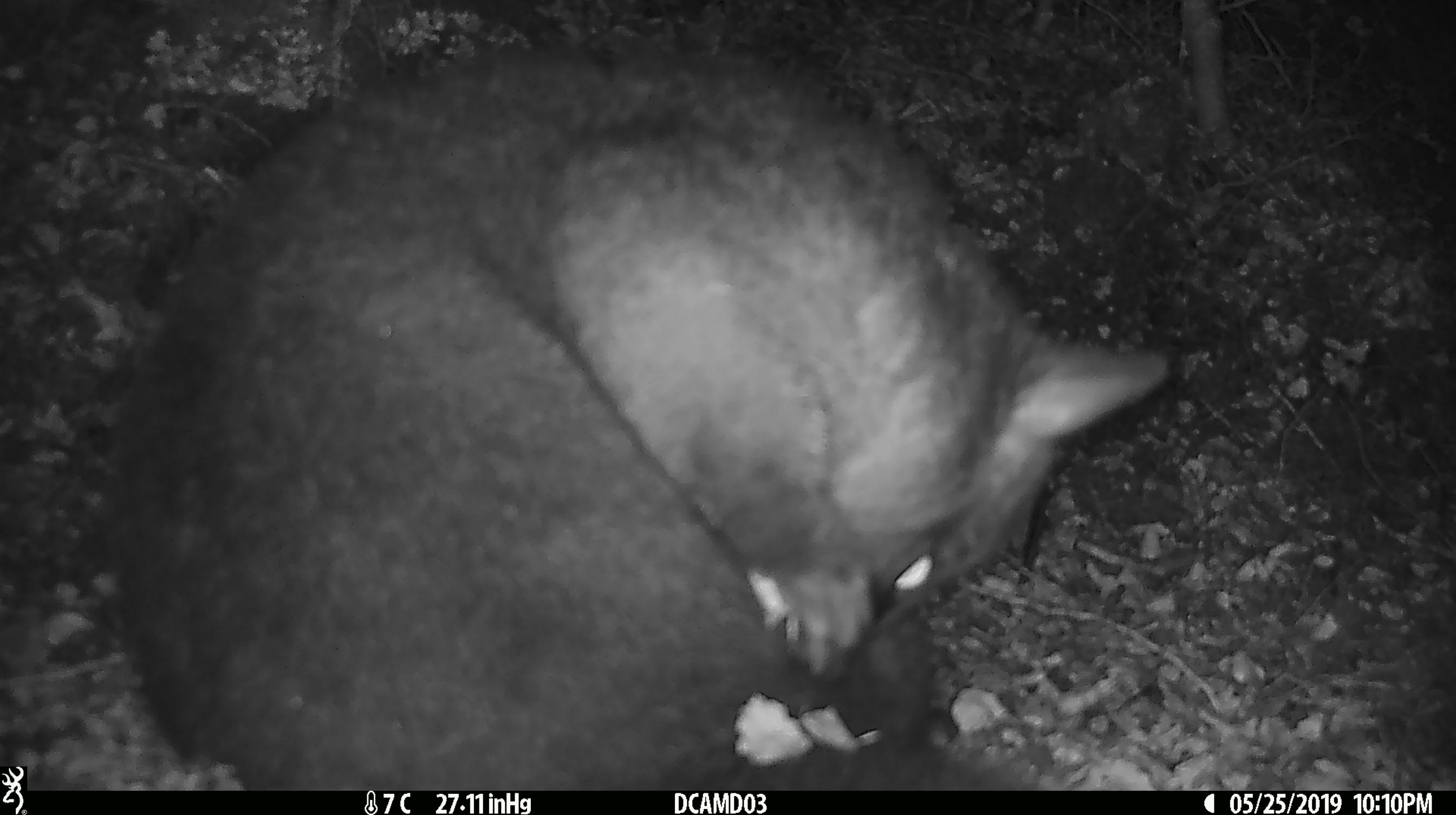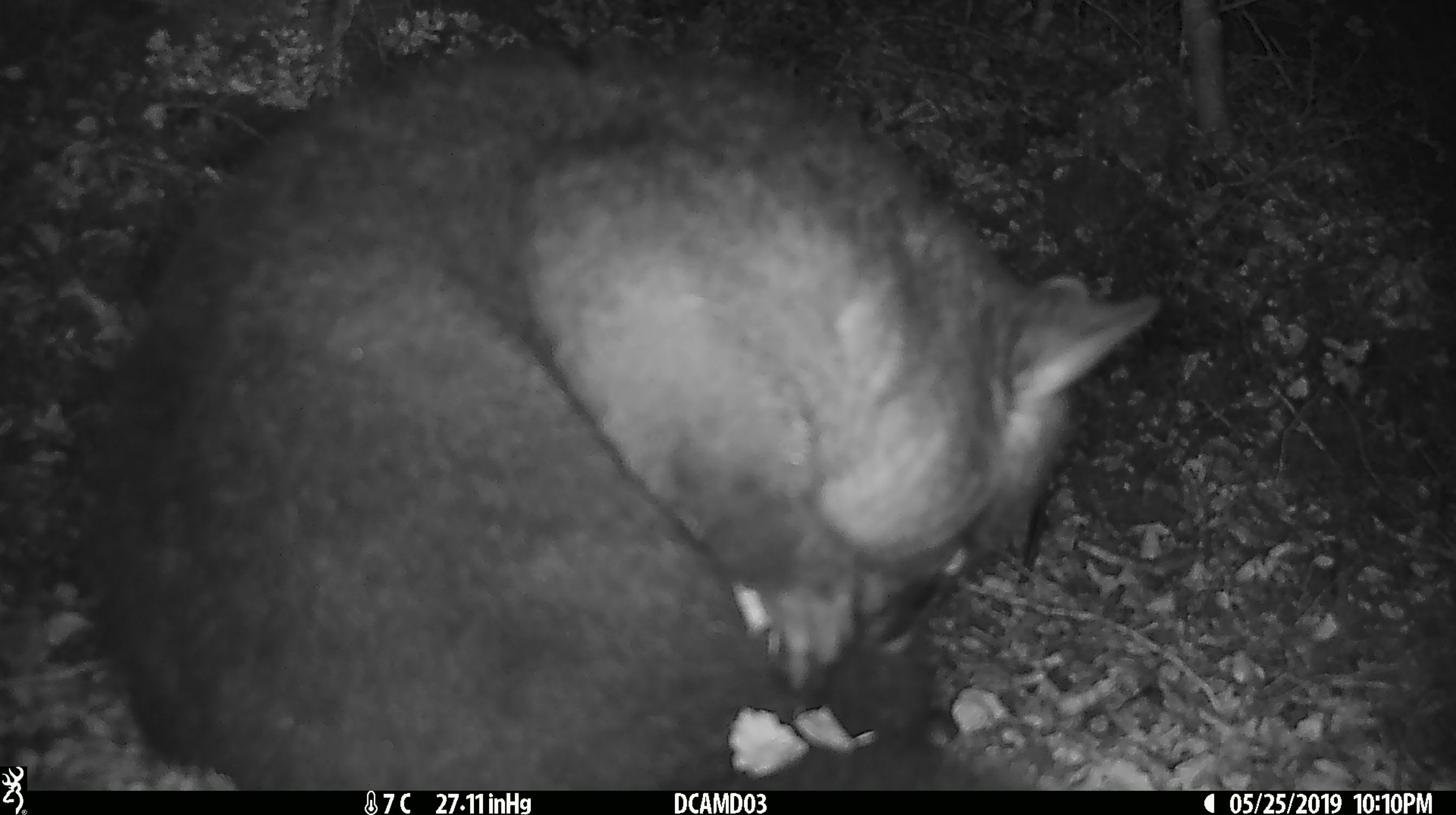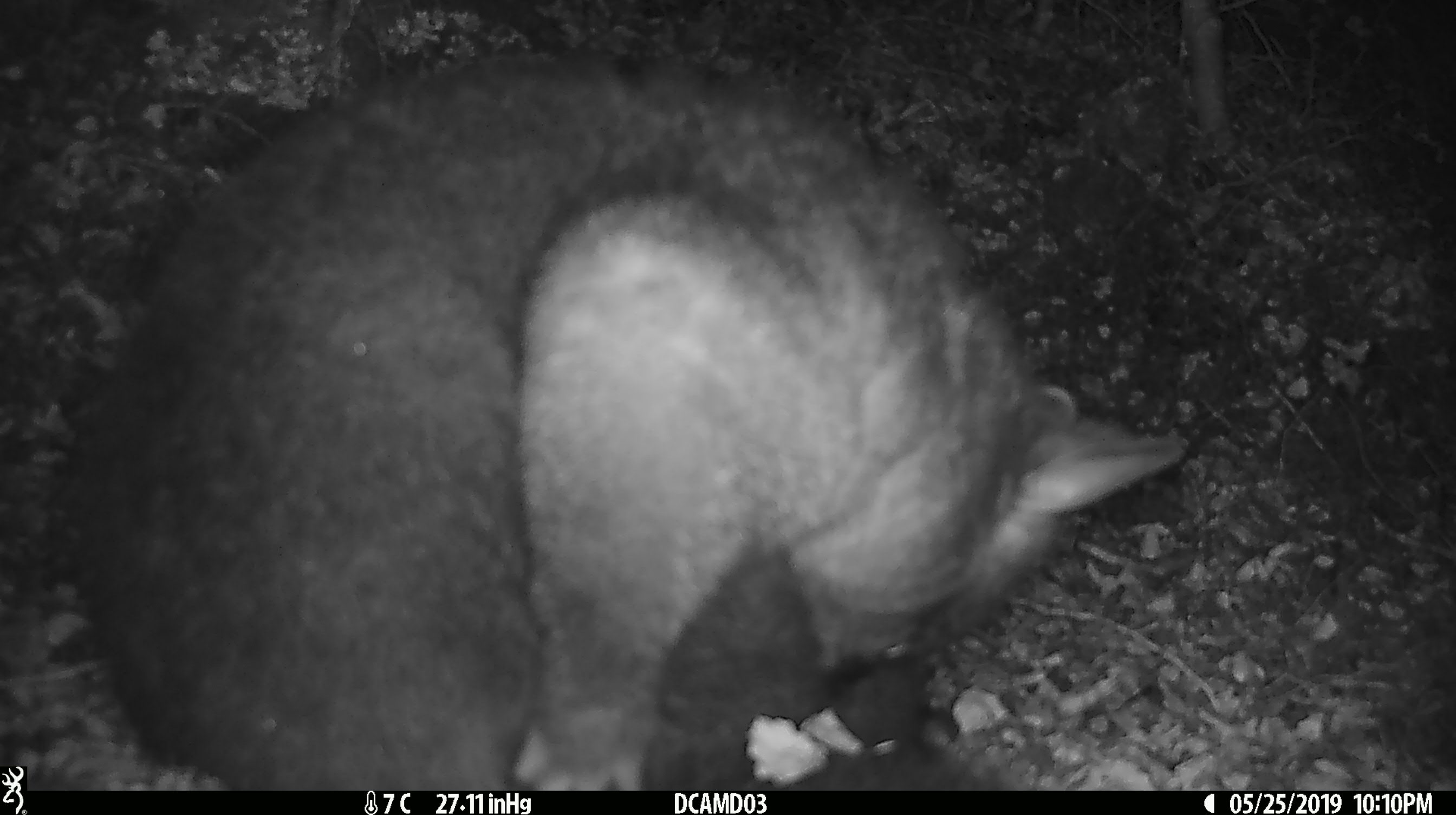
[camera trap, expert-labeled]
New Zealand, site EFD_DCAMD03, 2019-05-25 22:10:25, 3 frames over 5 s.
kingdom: Animalia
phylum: Chordata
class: Mammalia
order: Diprotodontia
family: Phalangeridae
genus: Trichosurus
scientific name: Trichosurus vulpecula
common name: common brushtail possum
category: possum